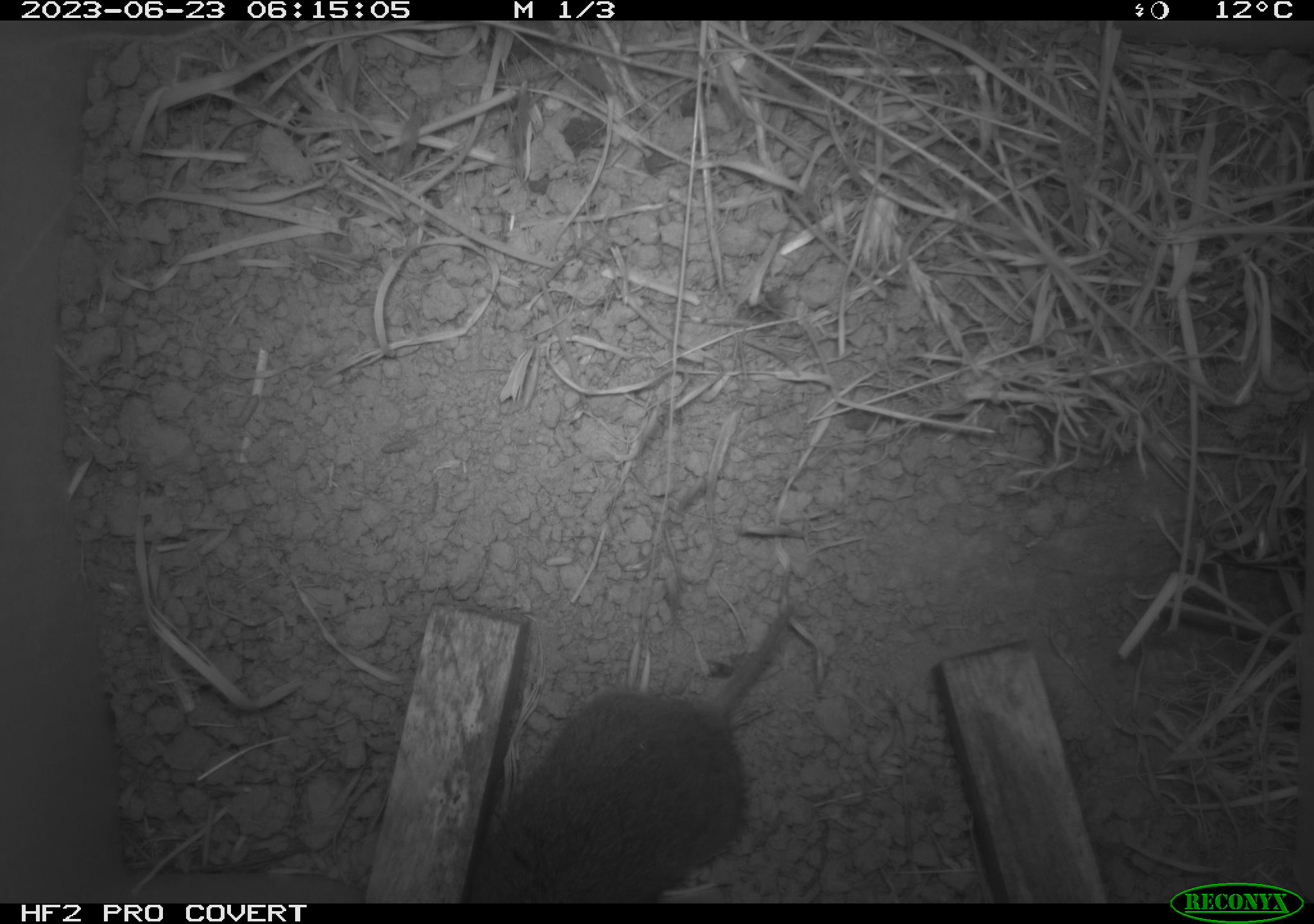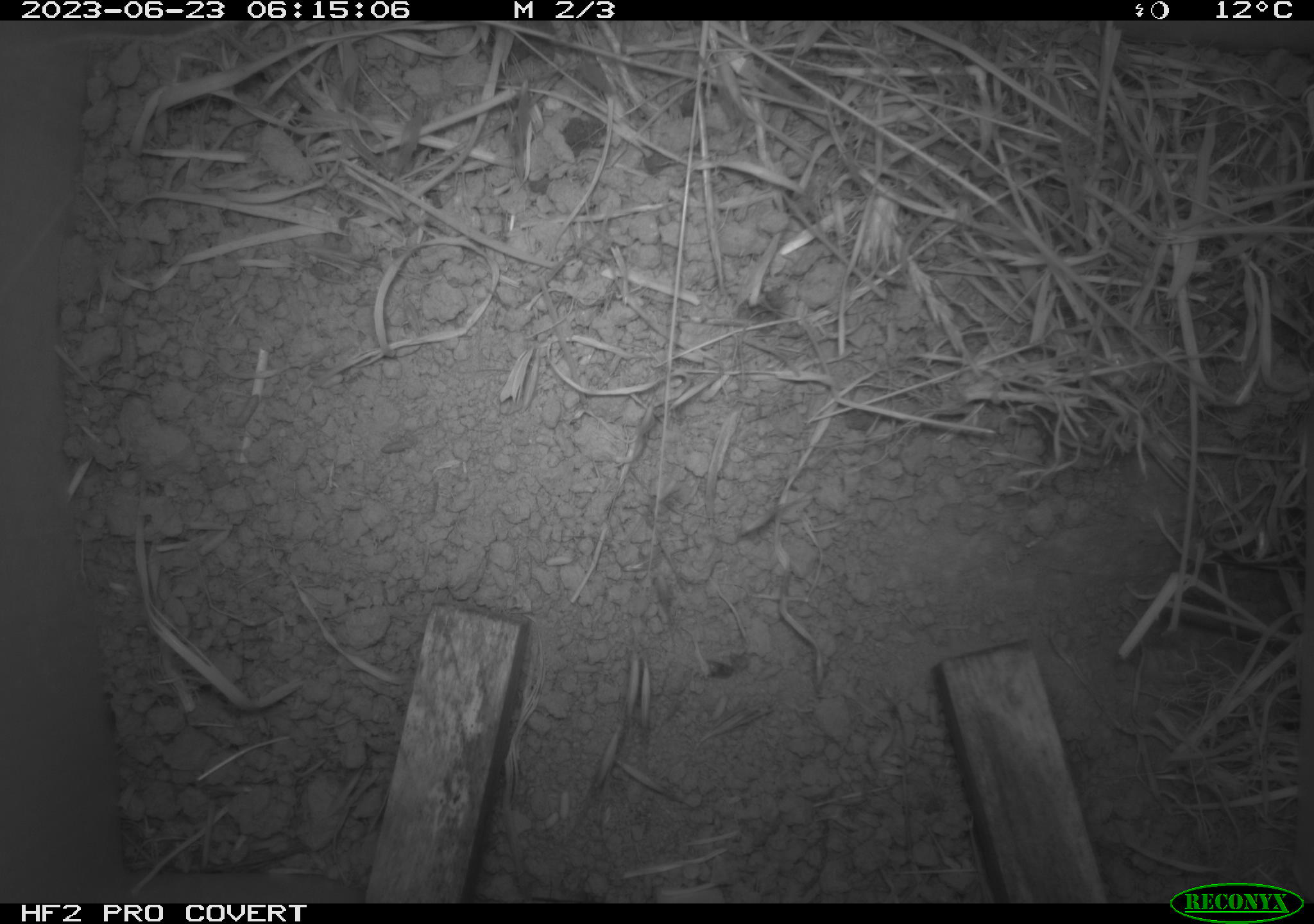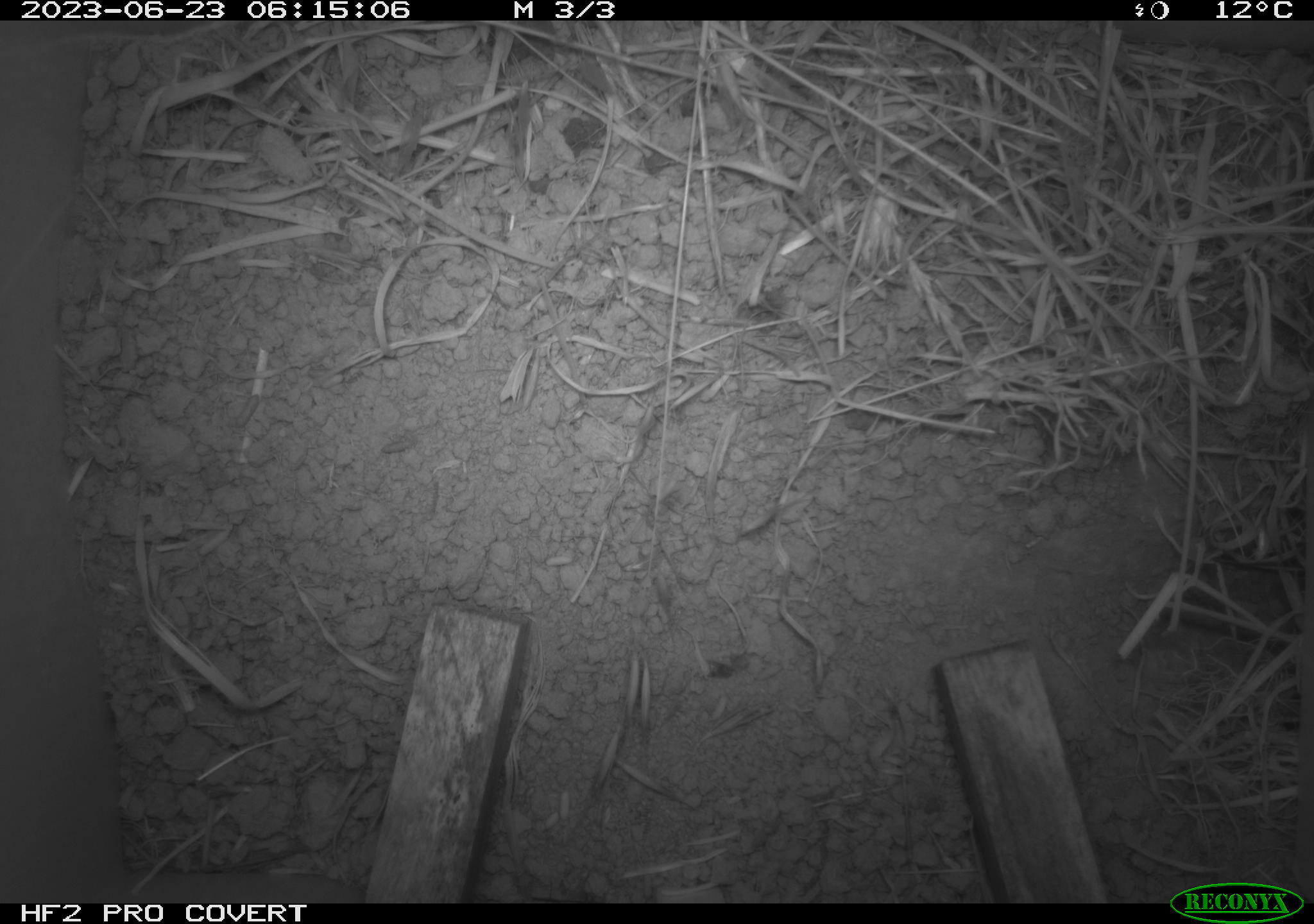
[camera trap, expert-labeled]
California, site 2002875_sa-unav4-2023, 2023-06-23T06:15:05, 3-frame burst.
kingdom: Animalia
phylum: Chordata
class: Mammalia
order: Rodentia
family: Cricetidae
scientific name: Arvicolinae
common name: voles, lemmings, and muskrats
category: arvicolinae subfamily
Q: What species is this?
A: Arvicolinae subfamily (voles, lemmings, and muskrats) (Arvicolinae).